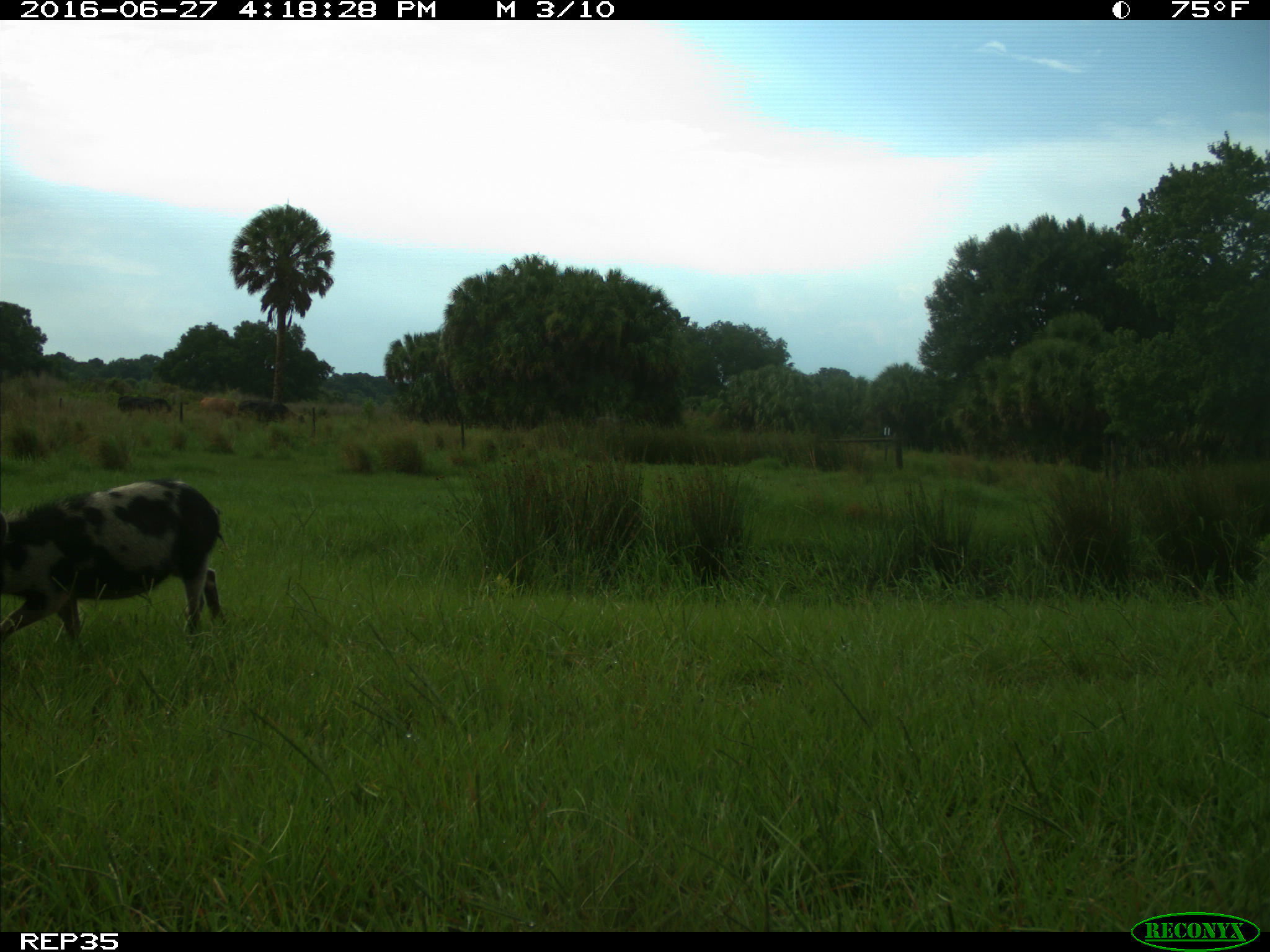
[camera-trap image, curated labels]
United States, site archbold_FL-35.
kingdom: Animalia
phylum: Chordata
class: Mammalia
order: Artiodactyla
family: Suidae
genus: Sus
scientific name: Sus scrofa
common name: wild boar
Sus scrofa (wild boar).